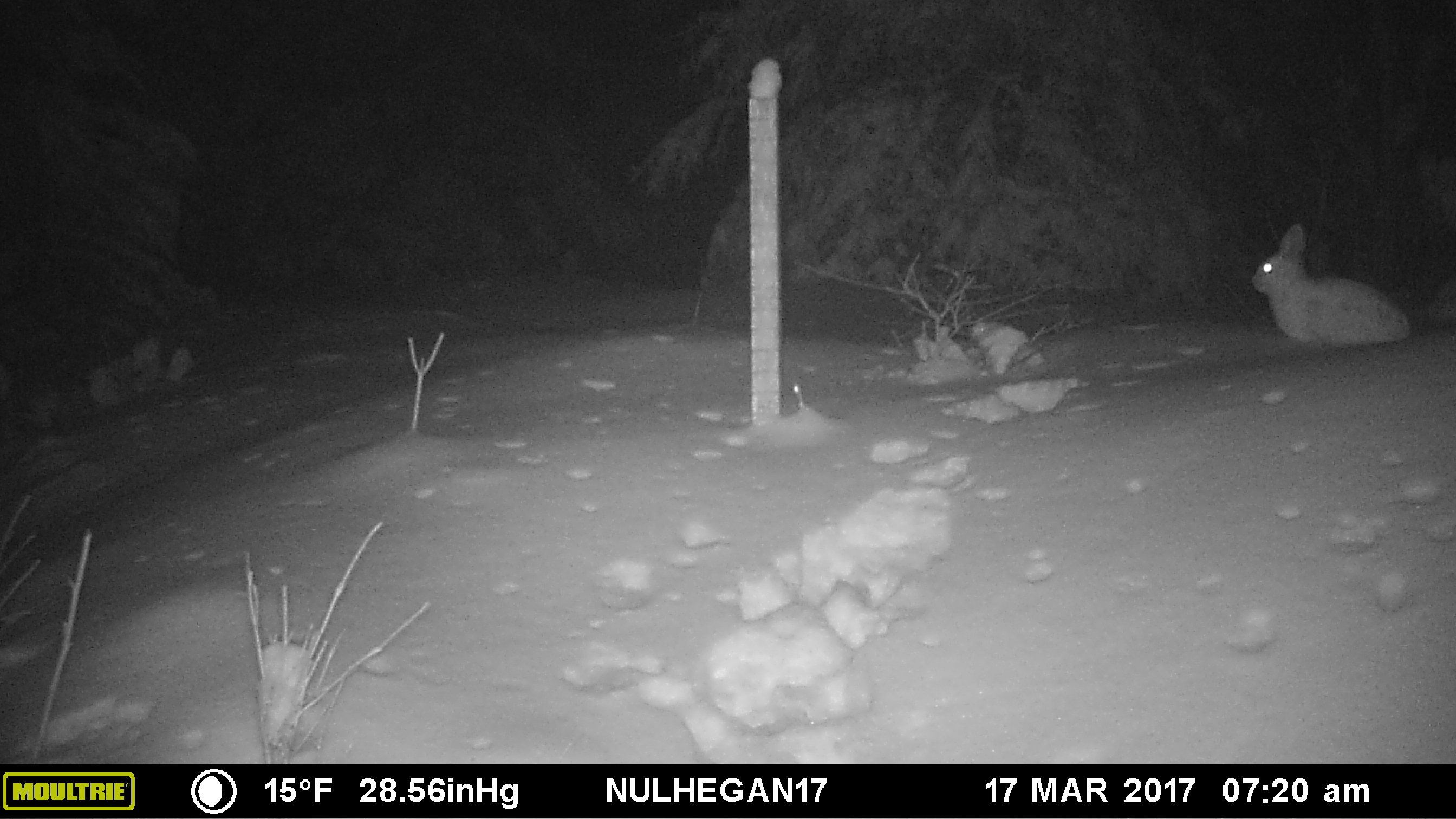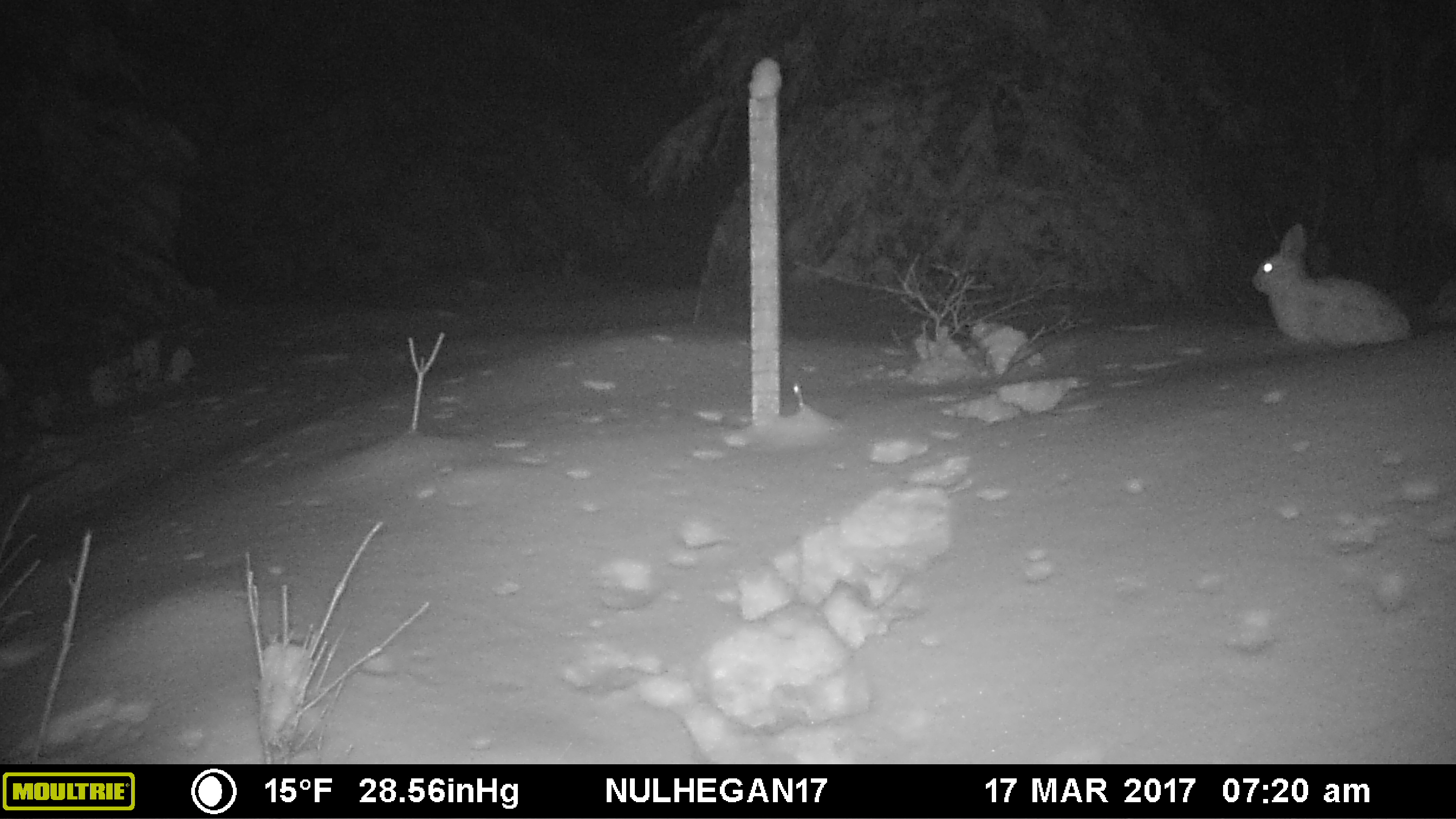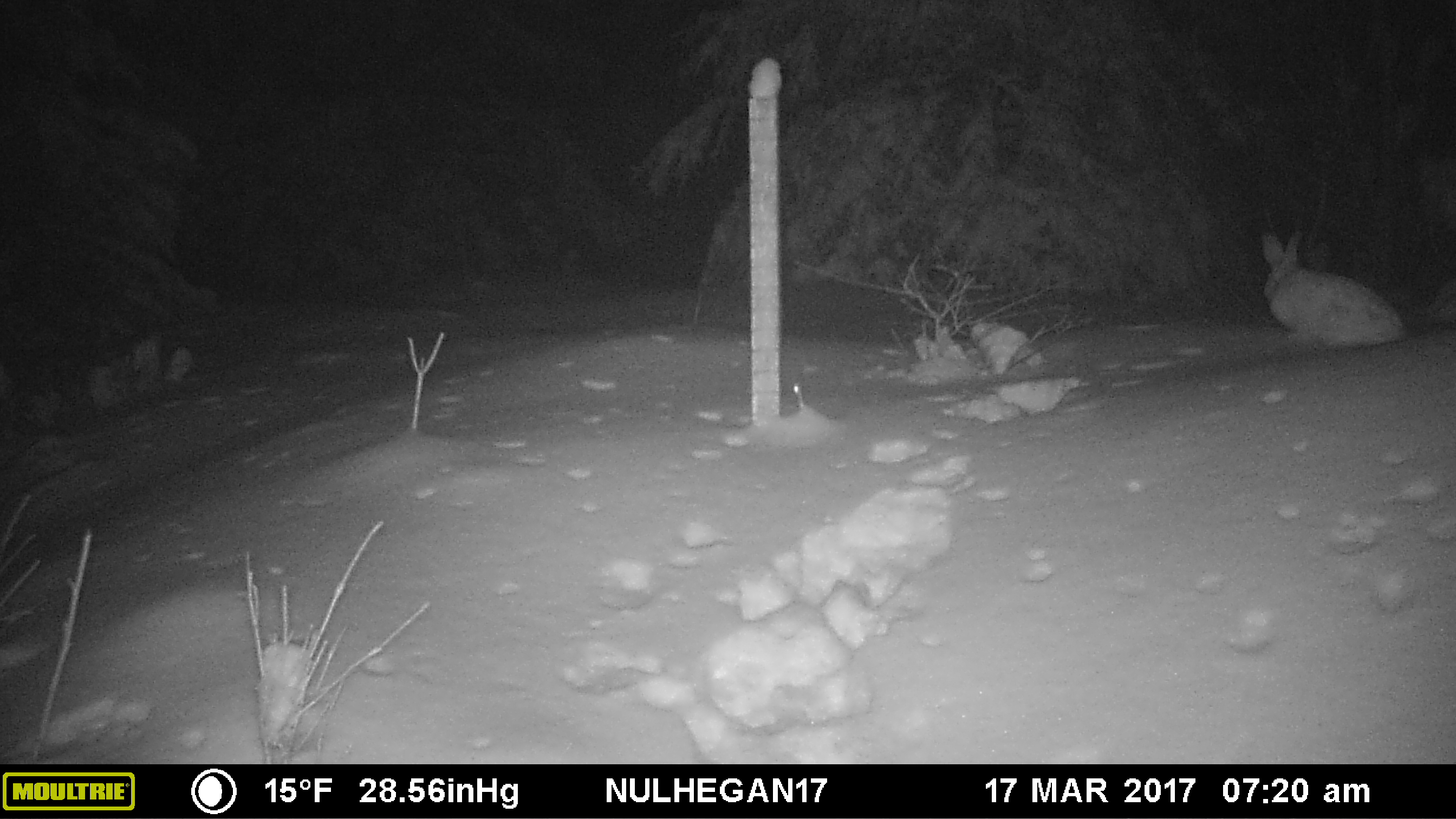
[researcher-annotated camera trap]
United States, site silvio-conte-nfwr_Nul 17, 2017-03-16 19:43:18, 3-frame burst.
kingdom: Animalia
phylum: Chordata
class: Mammalia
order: Lagomorpha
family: Leporidae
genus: Lepus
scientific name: Lepus americanus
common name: snowshoe hare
Snowshoe hare (Lepus americanus).